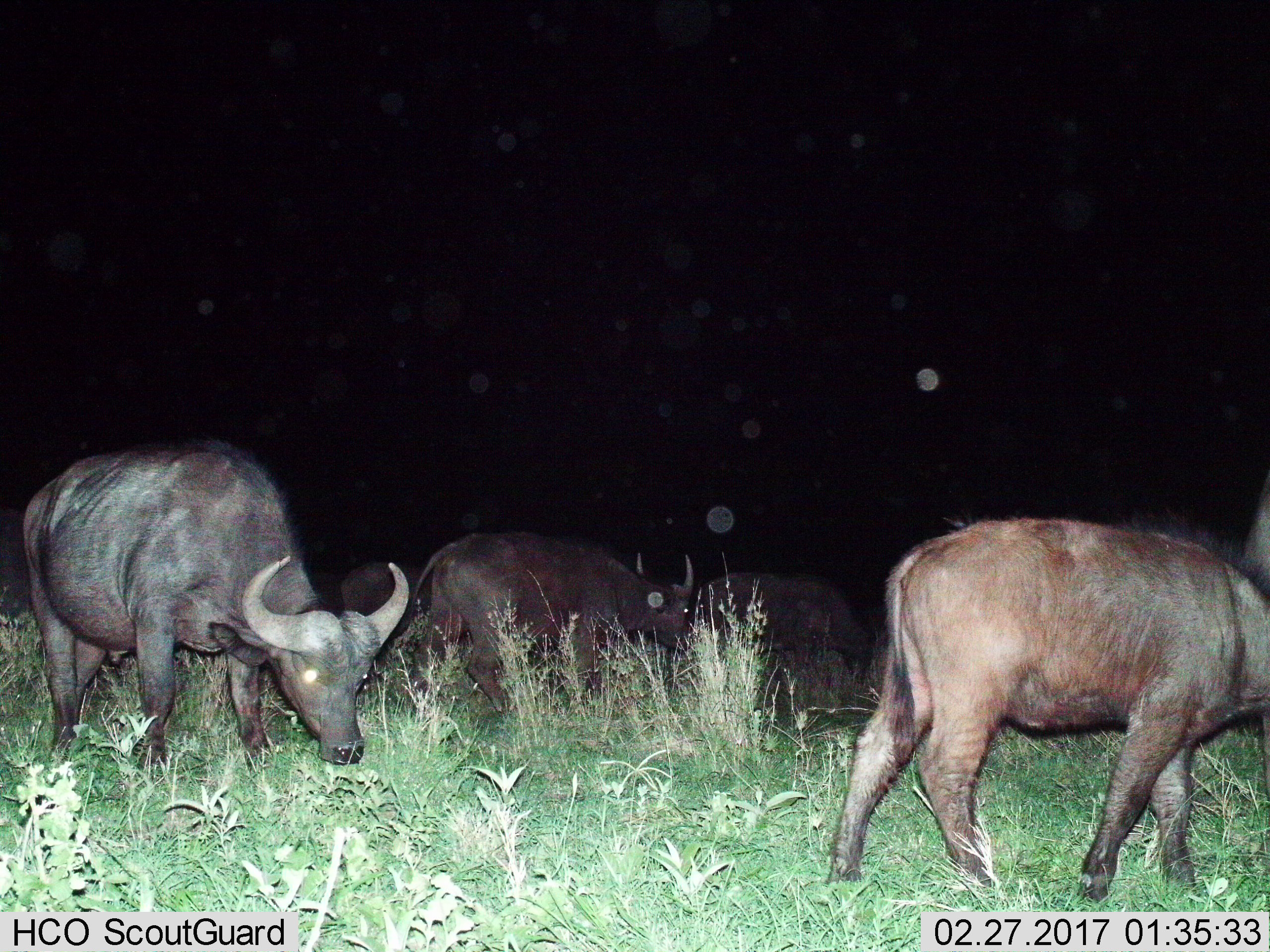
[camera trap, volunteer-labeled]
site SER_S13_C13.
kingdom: Animalia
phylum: Chordata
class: Mammalia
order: Artiodactyla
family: Bovidae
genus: Syncerus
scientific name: Syncerus caffer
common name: african buffalo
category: buffalo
Buffalo (african buffalo) (Syncerus caffer), count 5. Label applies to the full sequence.